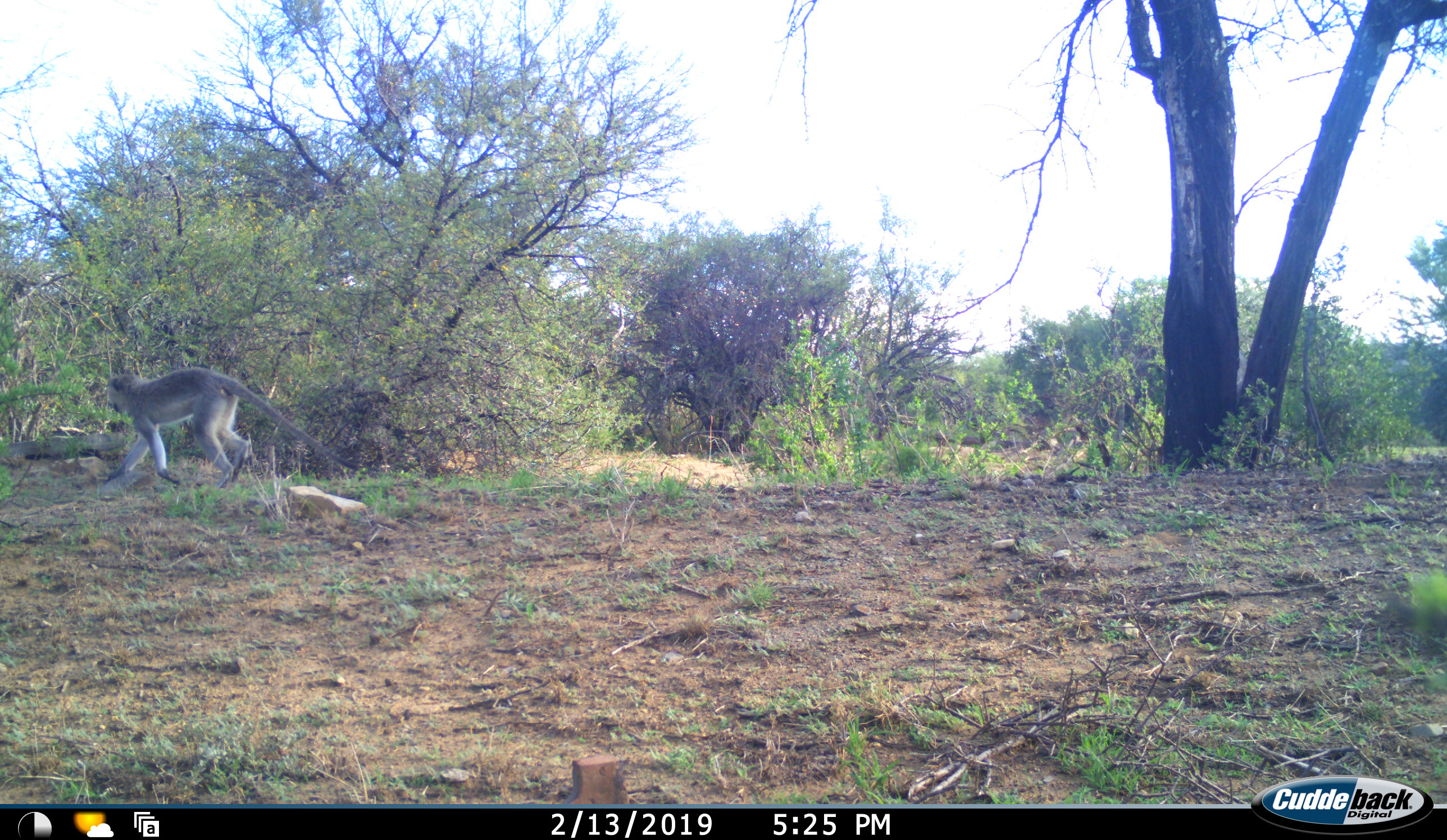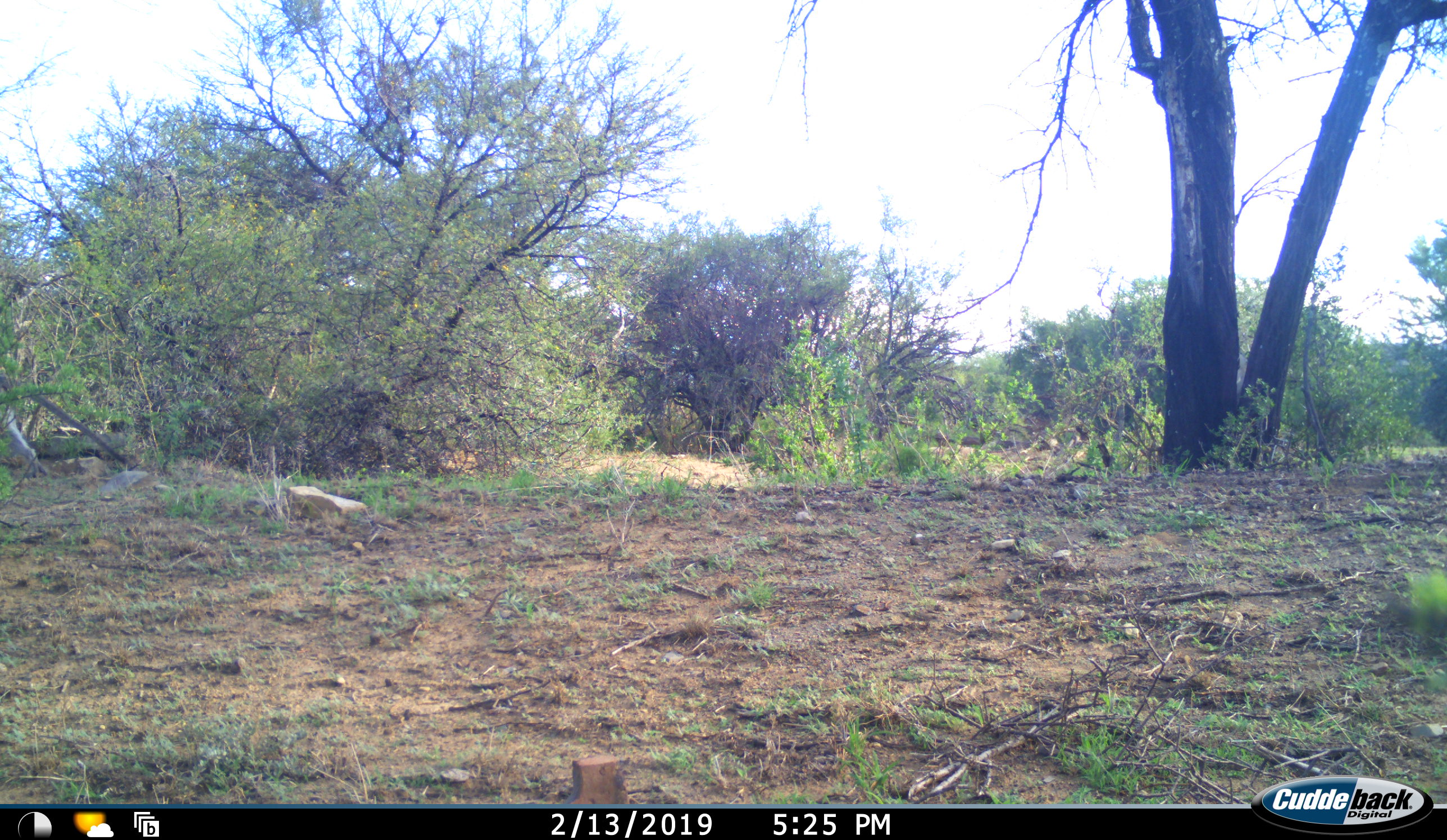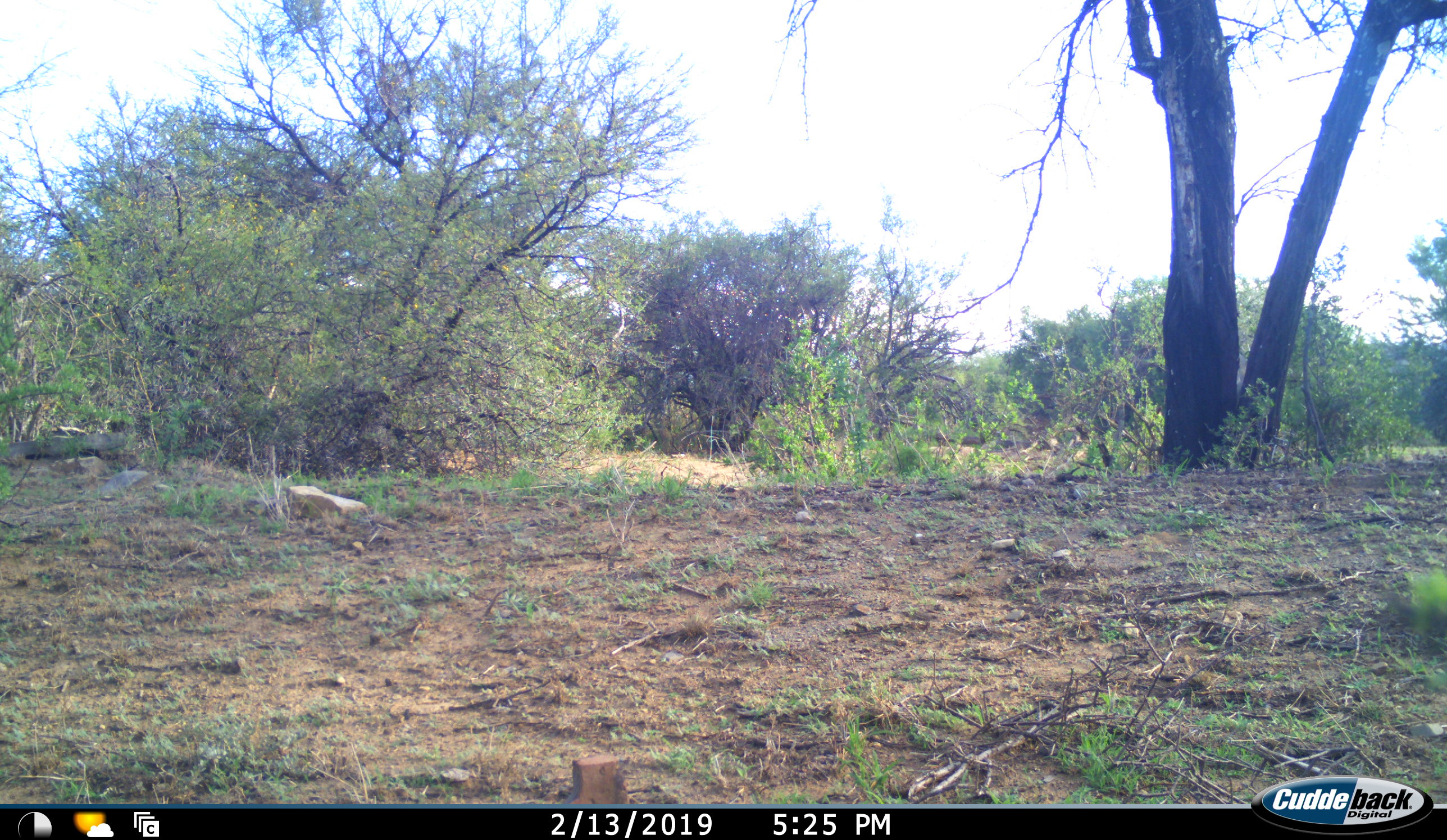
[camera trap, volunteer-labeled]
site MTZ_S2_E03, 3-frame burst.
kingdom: Animalia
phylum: Chordata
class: Mammalia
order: Primates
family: Cercopithecidae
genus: Chlorocebus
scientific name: Chlorocebus pygerythrus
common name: vervet monkey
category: monkeyvervet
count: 1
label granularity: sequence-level